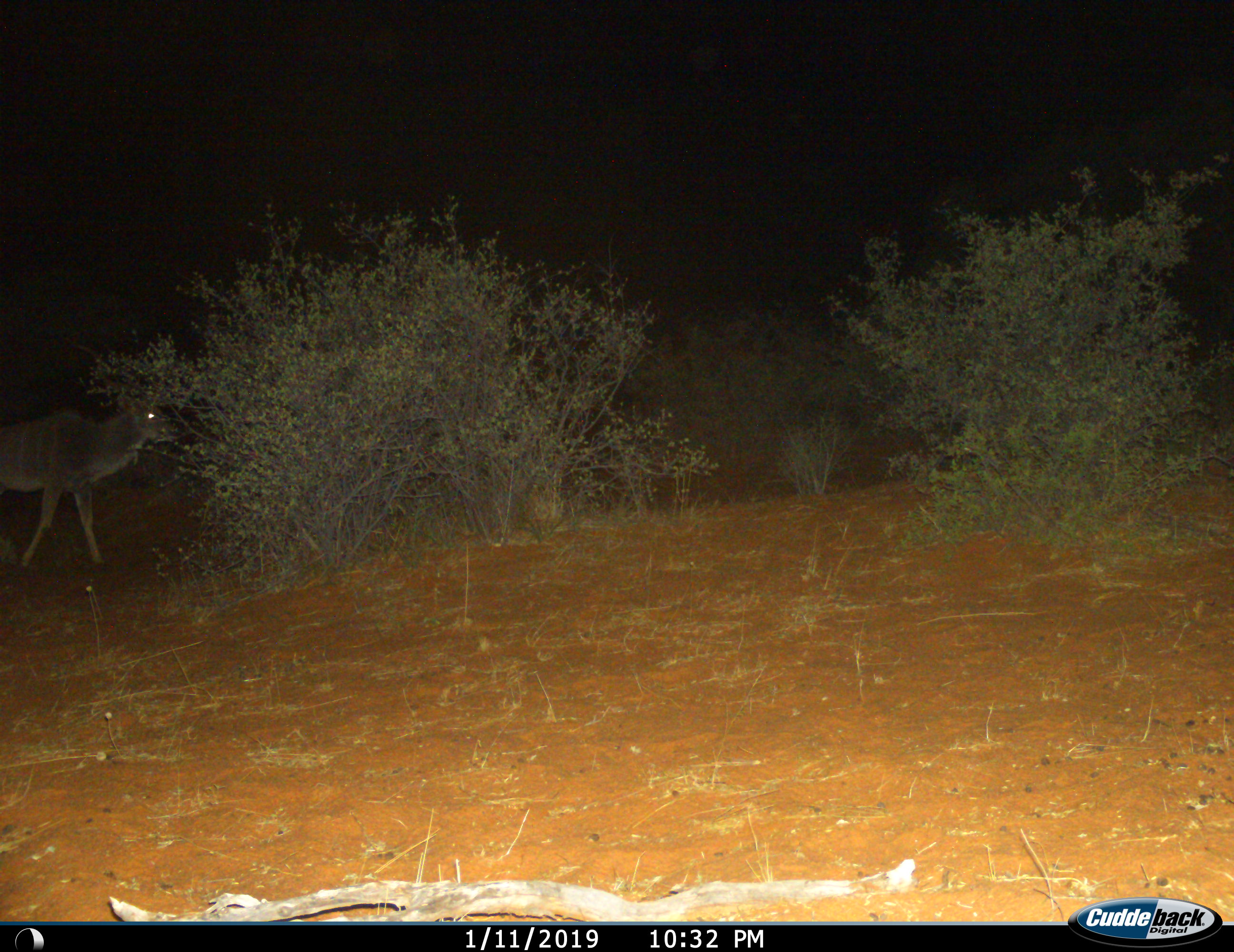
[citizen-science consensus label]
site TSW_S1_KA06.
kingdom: Animalia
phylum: Chordata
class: Mammalia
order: Artiodactyla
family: Bovidae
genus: Tragelaphus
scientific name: Tragelaphus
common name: kudu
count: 1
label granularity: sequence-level